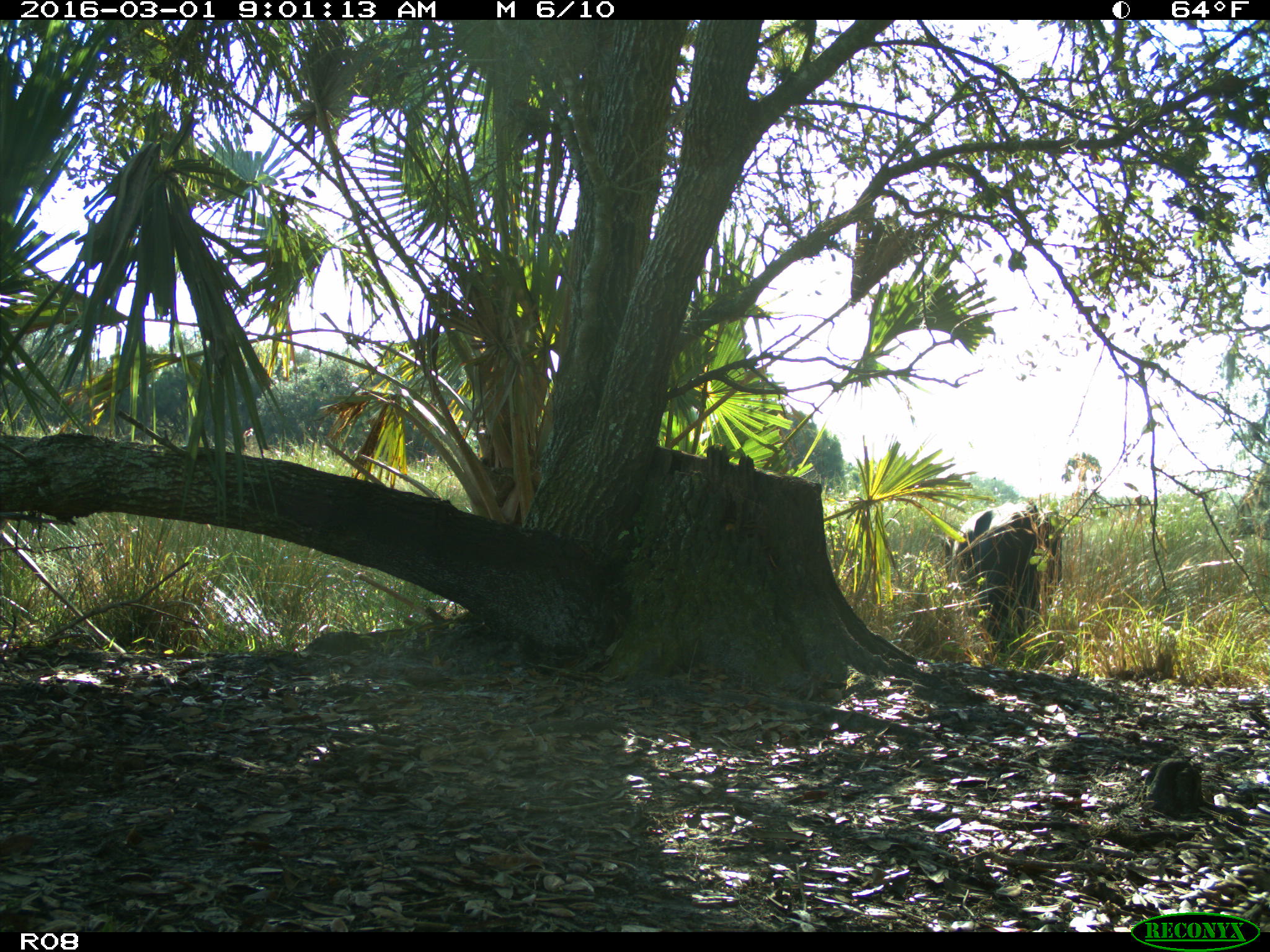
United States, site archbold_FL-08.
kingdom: Animalia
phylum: Chordata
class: Mammalia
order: Artiodactyla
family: Bovidae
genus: Bos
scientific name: Bos taurus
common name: domestic cow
Bos taurus (domestic cow).